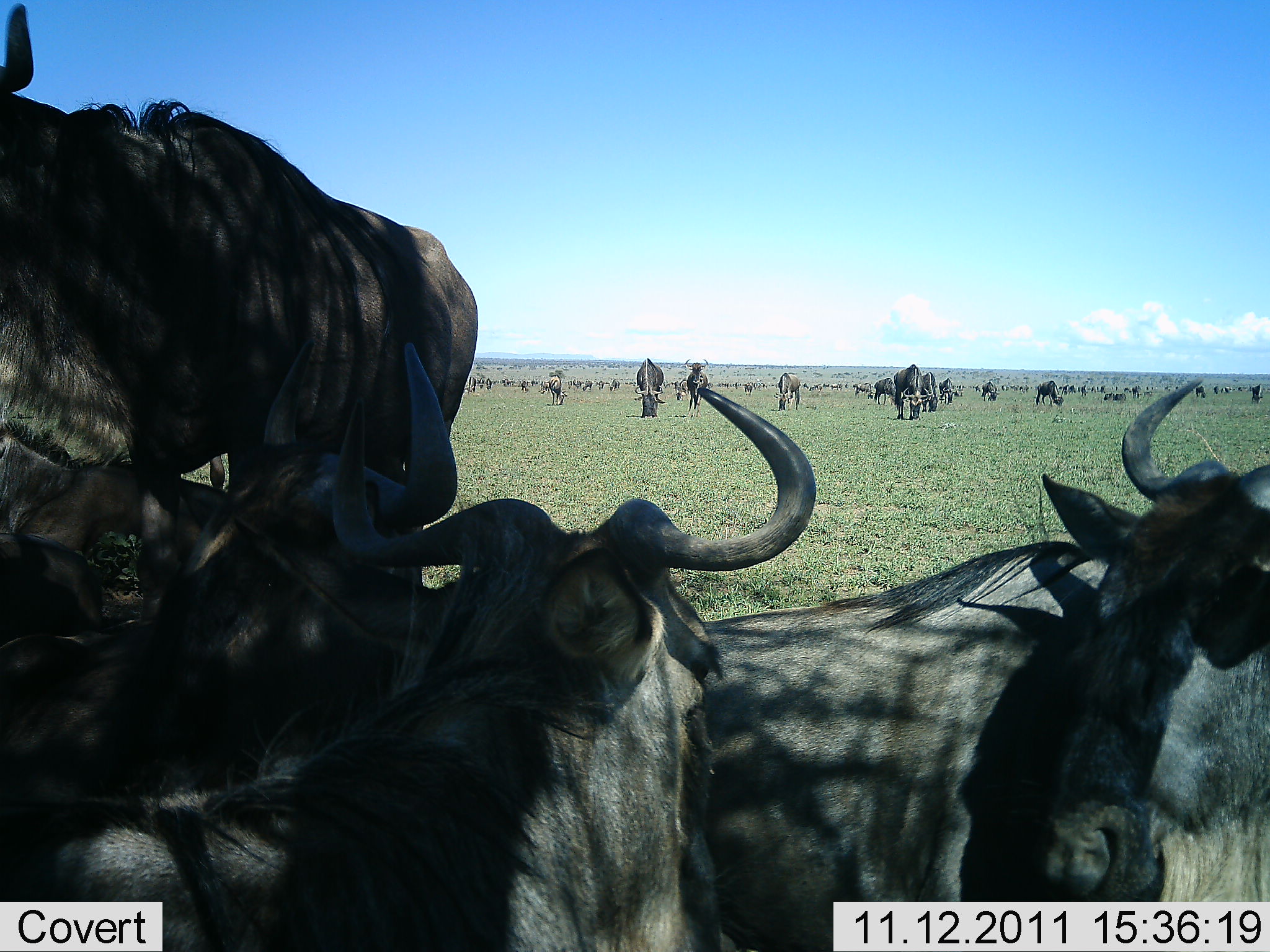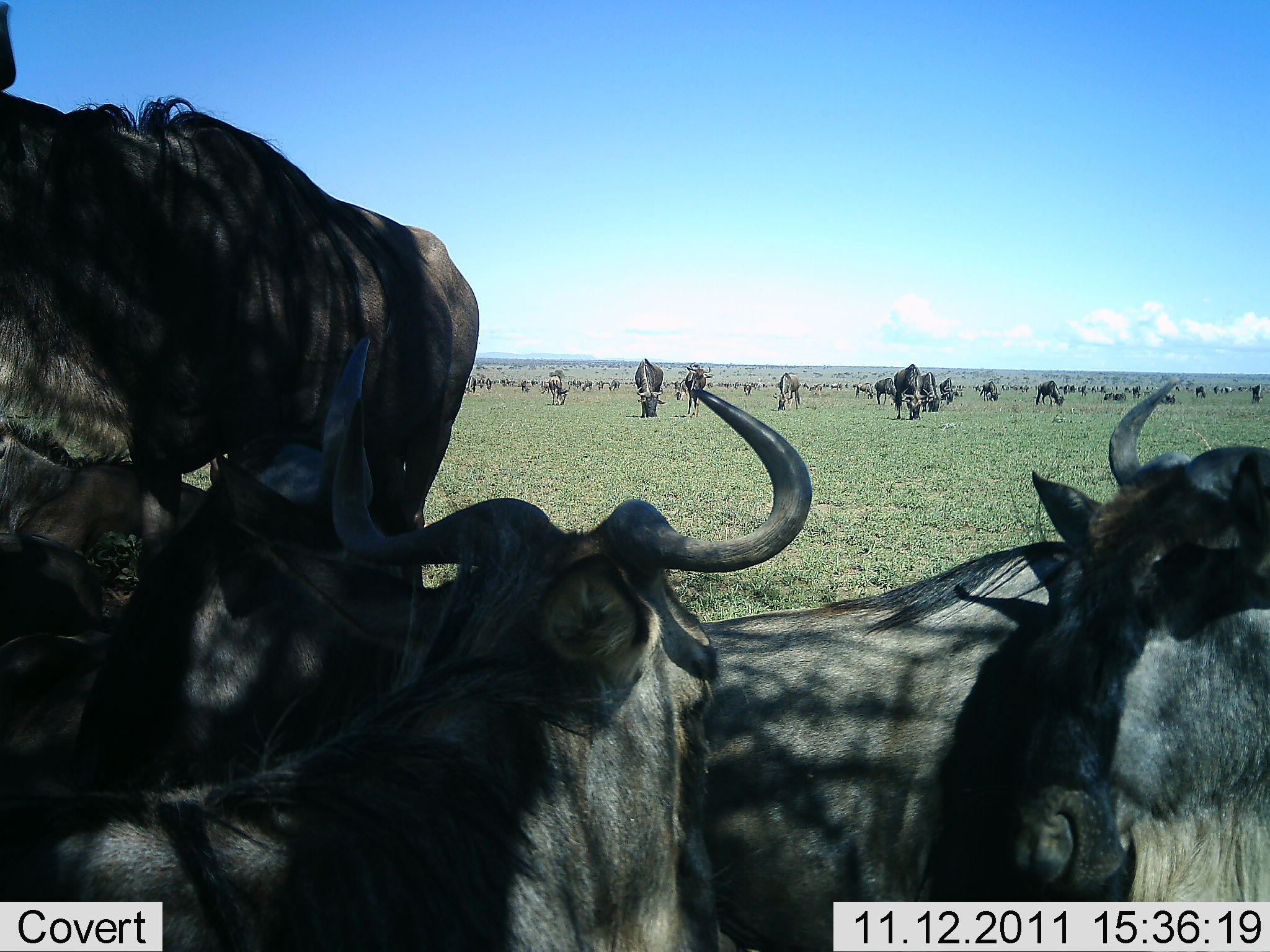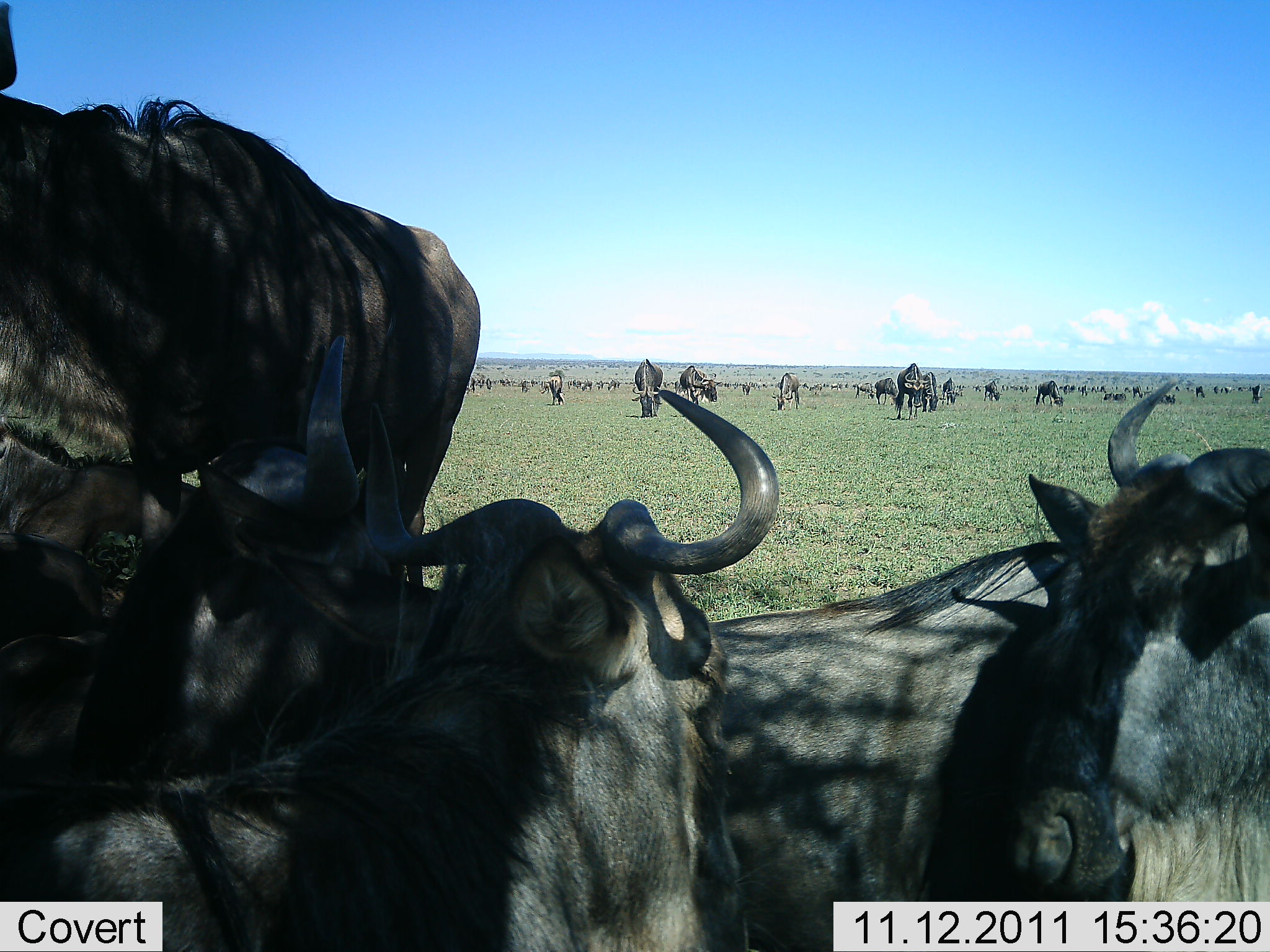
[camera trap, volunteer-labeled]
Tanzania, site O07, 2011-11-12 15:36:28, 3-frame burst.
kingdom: Animalia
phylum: Chordata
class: Mammalia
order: Artiodactyla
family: Bovidae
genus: Connochaetes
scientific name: Connochaetes taurinus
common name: blue wildebeest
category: wildebeest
Wildebeest (blue wildebeest) (Connochaetes taurinus), count 51+. Behavior (volunteer vote fractions): standing 75%, resting 83%, moving 17%, interacting 8%. Young present (vote fraction): 0%. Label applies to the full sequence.